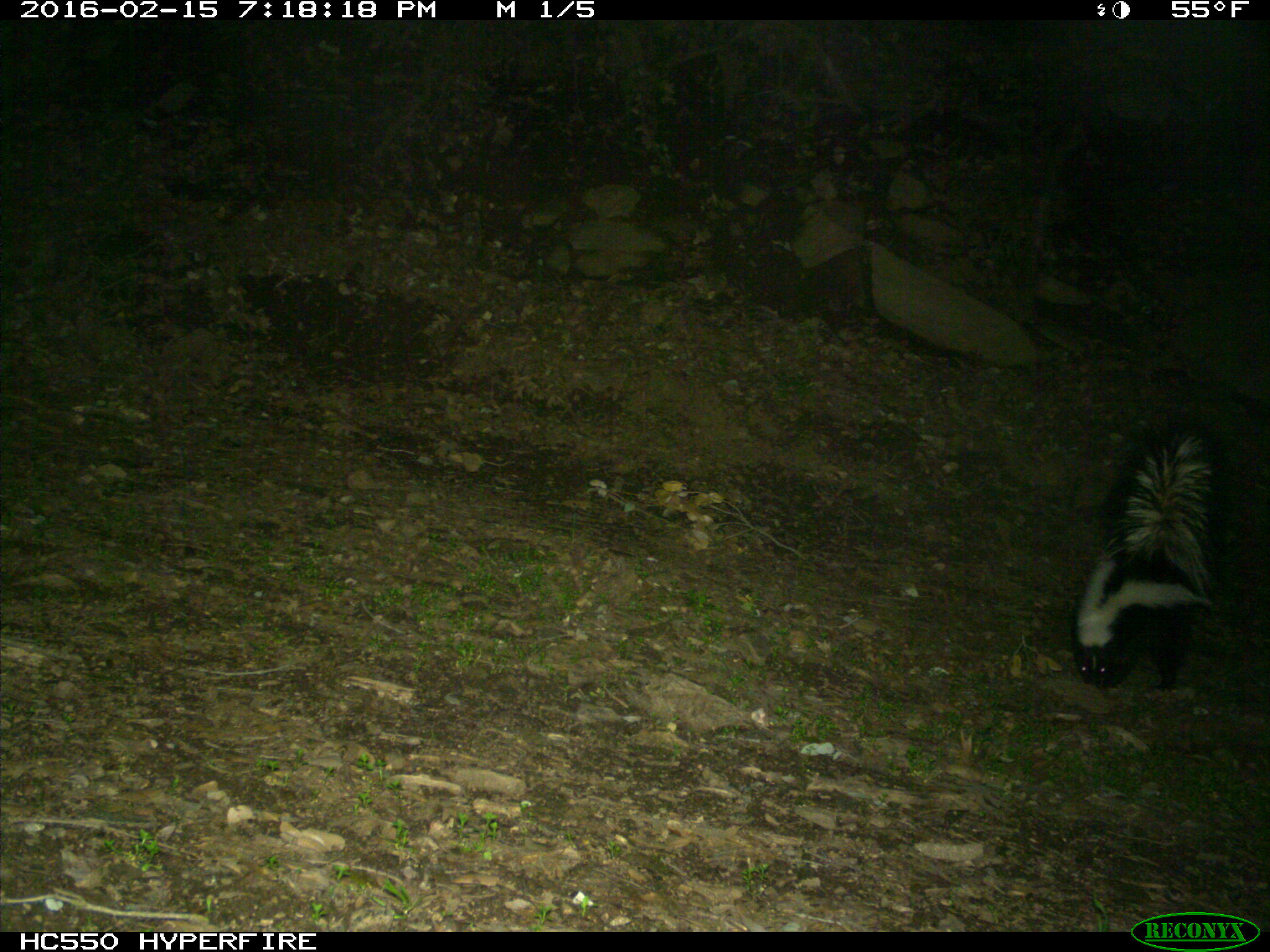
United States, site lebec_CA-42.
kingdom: Animalia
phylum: Chordata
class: Mammalia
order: Carnivora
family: Mephitidae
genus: Mephitis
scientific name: Mephitis mephitis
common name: striped skunk